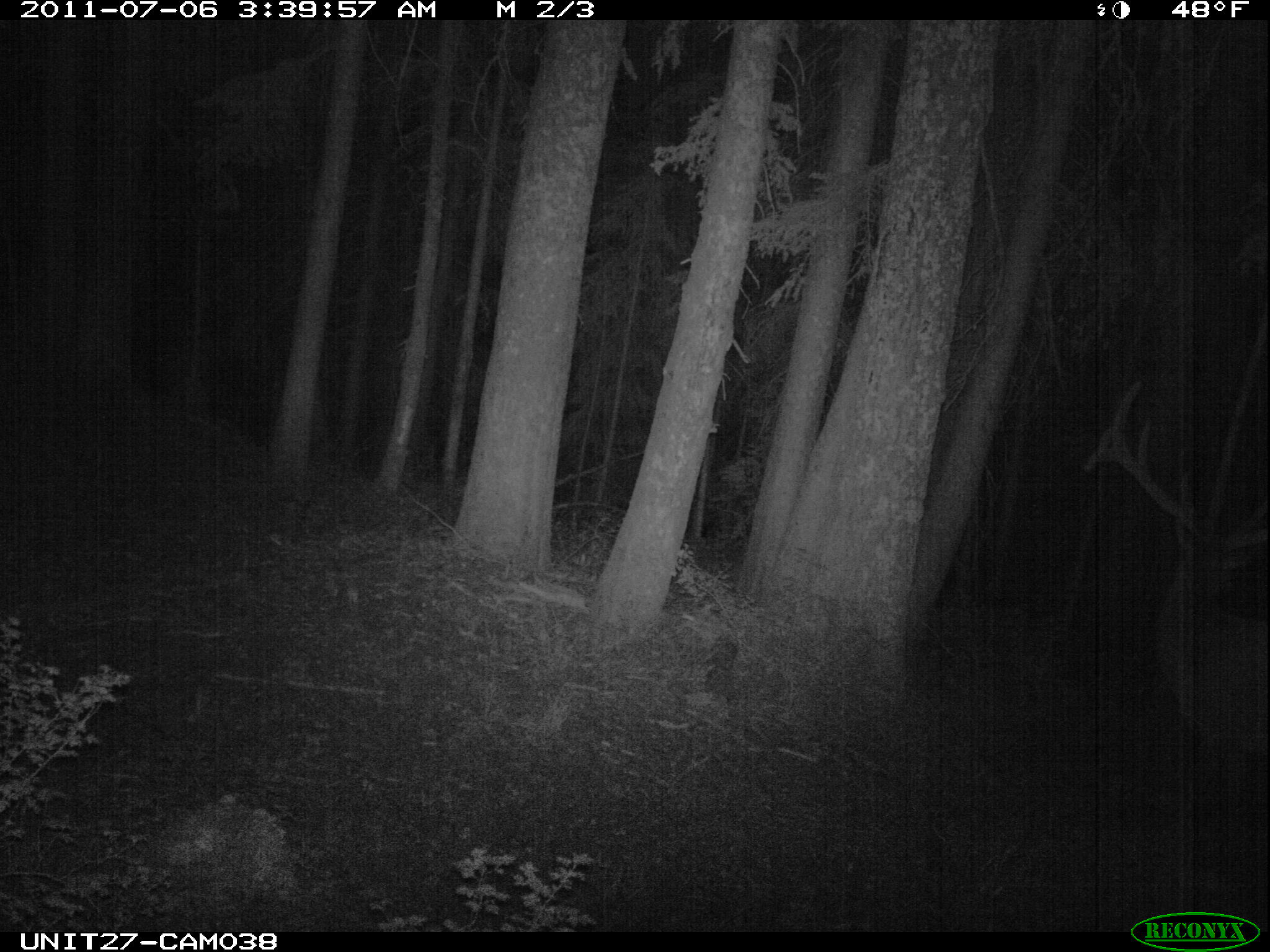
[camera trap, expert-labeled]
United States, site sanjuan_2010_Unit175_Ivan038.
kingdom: Animalia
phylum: Chordata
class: Mammalia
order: Artiodactyla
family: Cervidae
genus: Cervus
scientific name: Cervus elaphus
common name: red deer